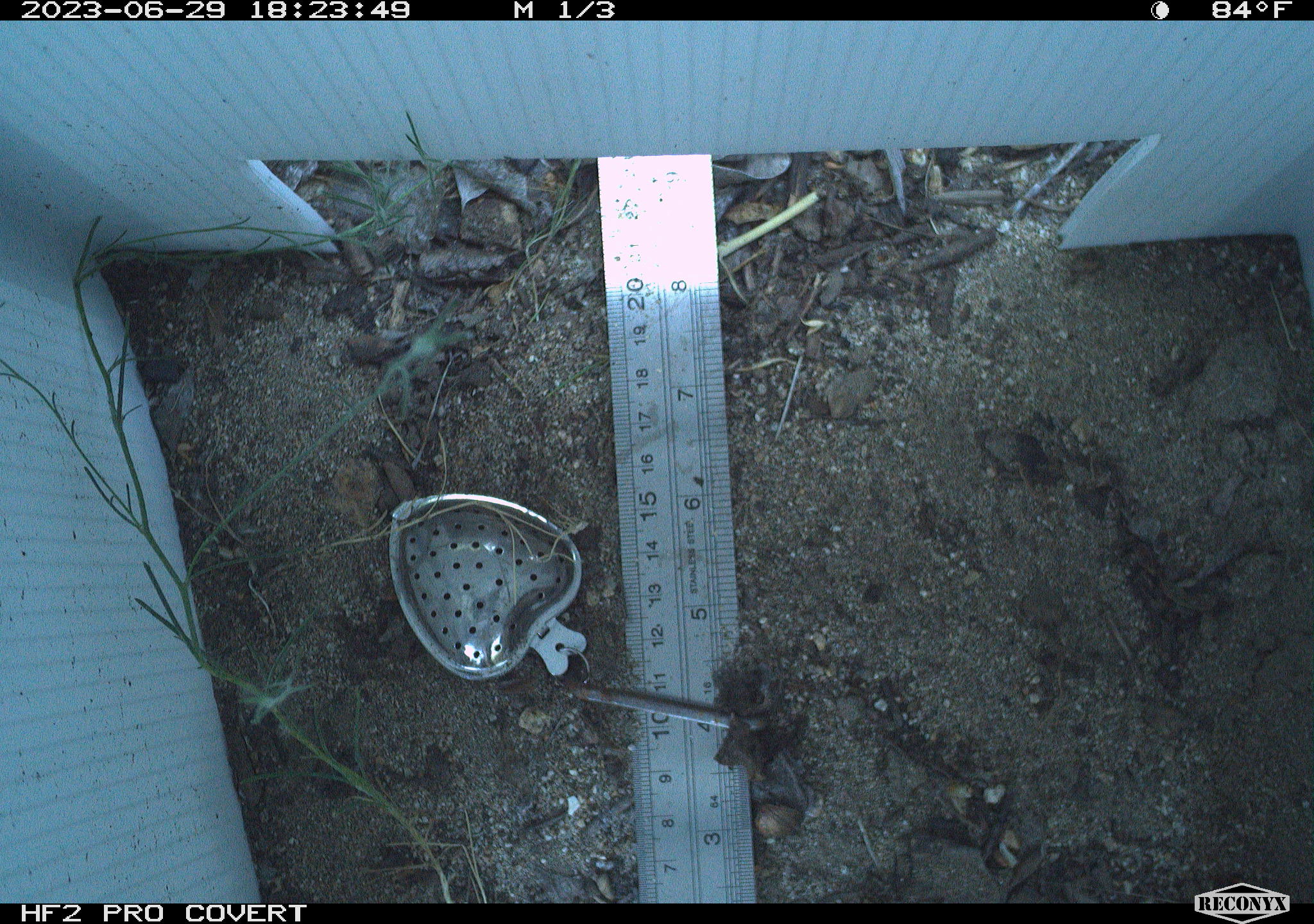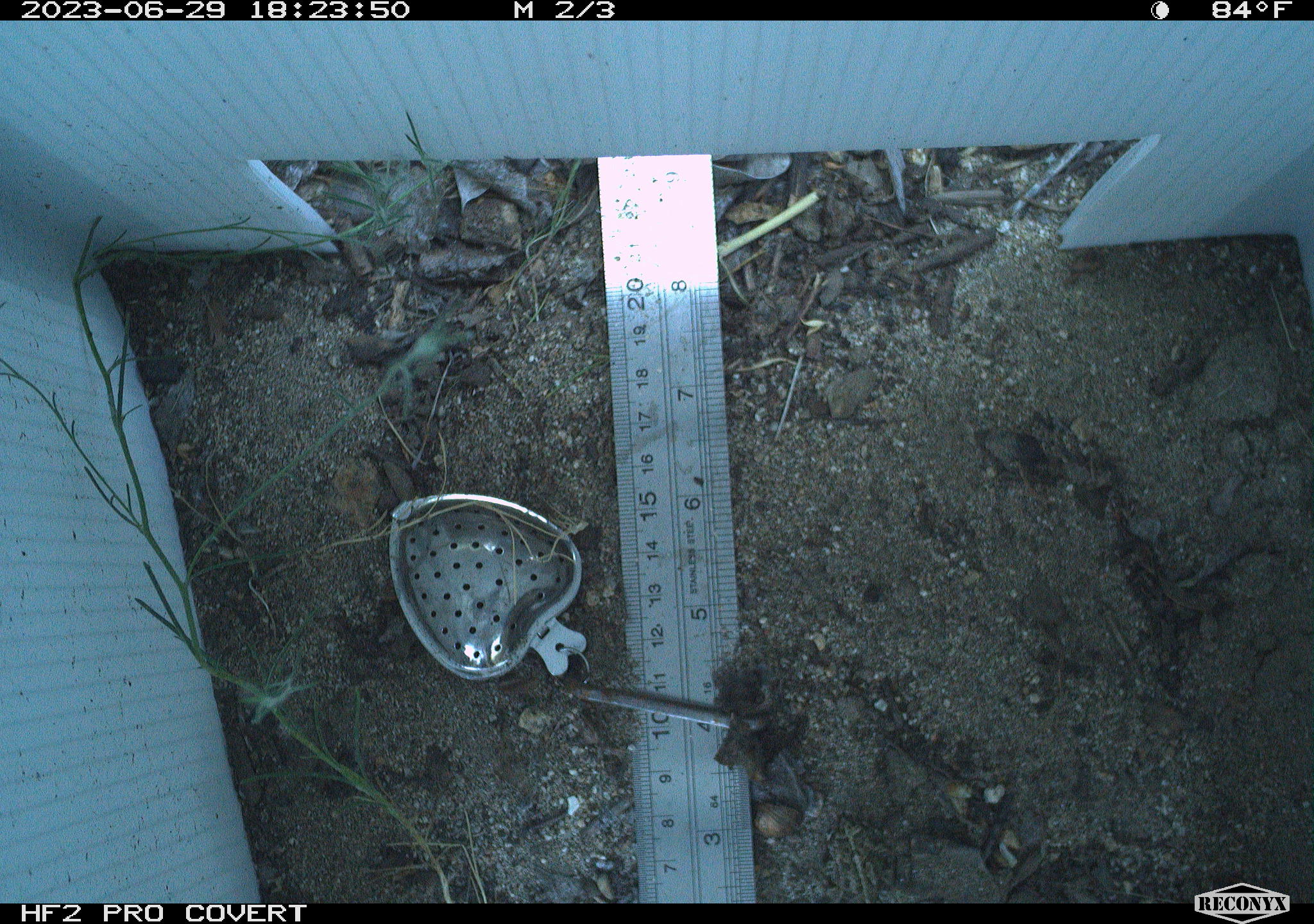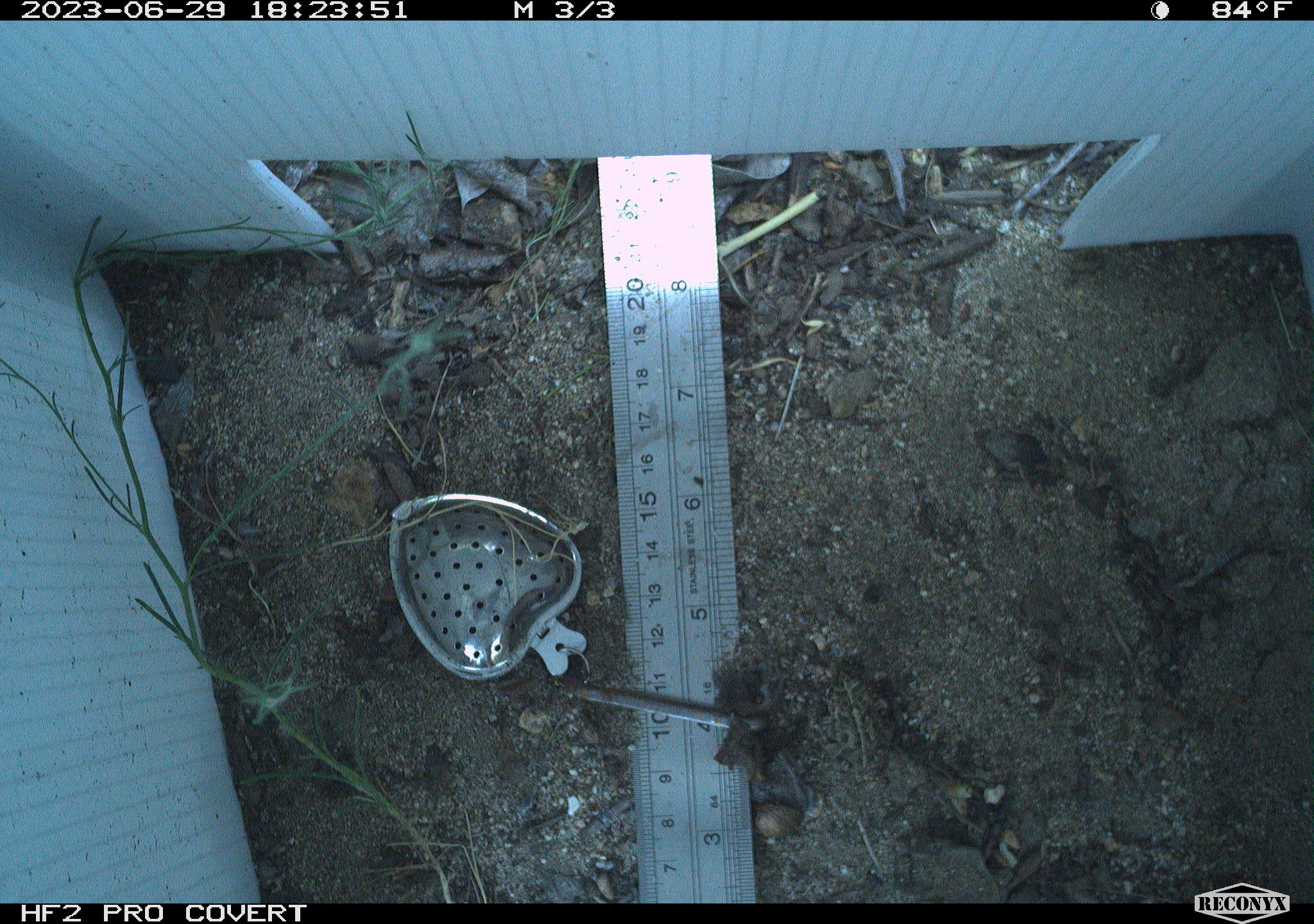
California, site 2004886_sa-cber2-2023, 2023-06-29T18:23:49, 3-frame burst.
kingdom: Animalia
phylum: Chordata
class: Amphibia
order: Anura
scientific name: Anura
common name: frogs